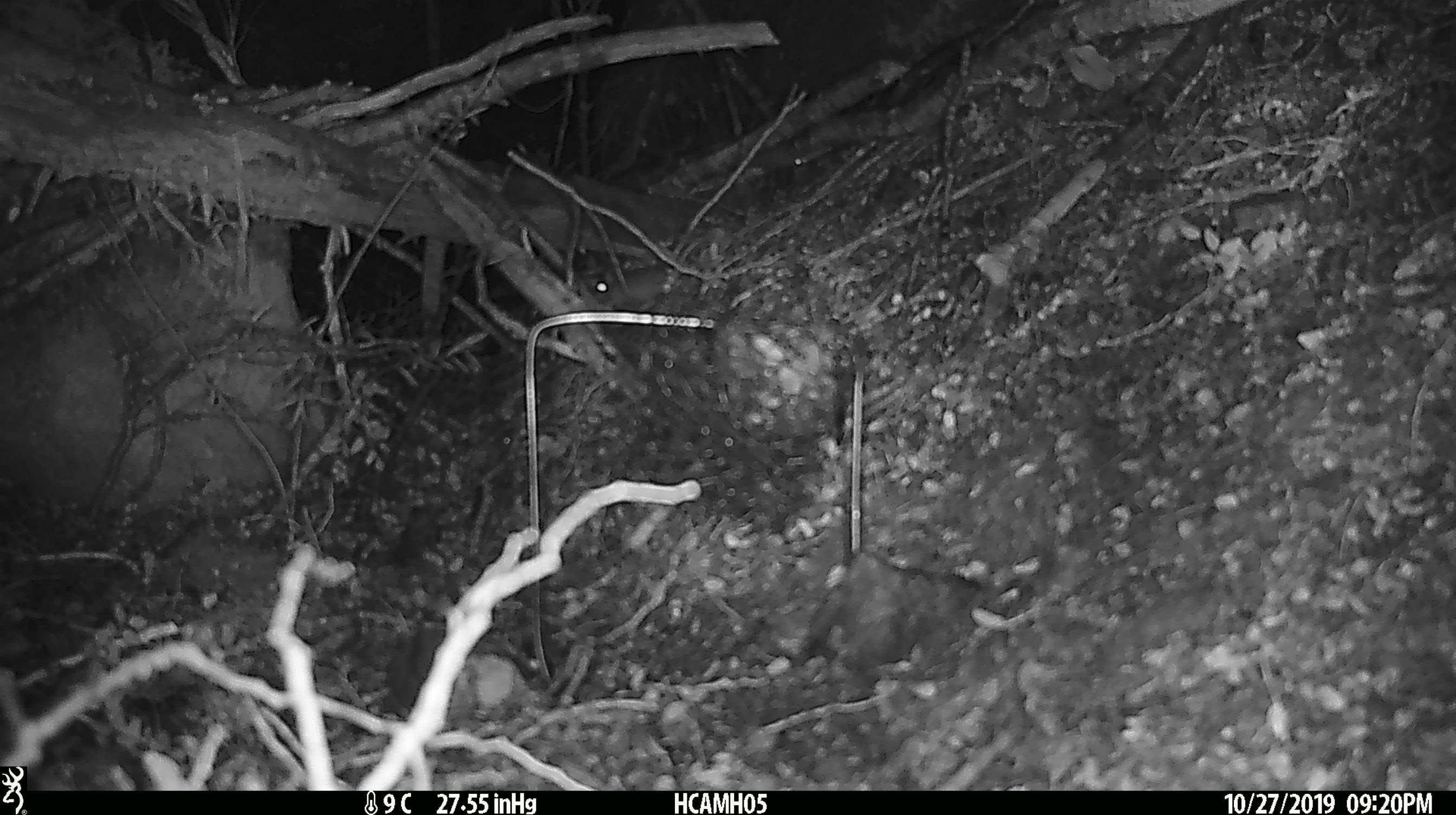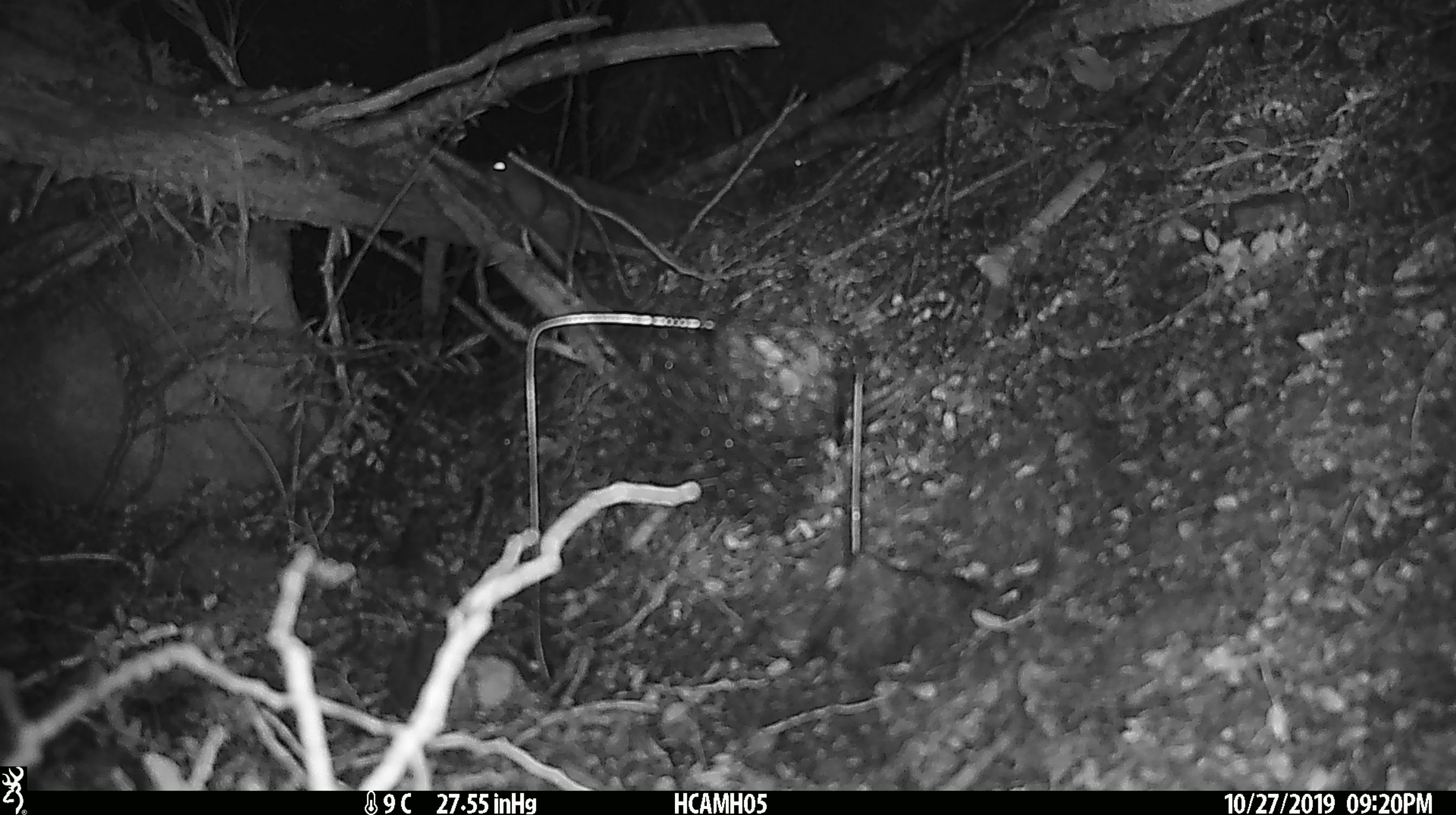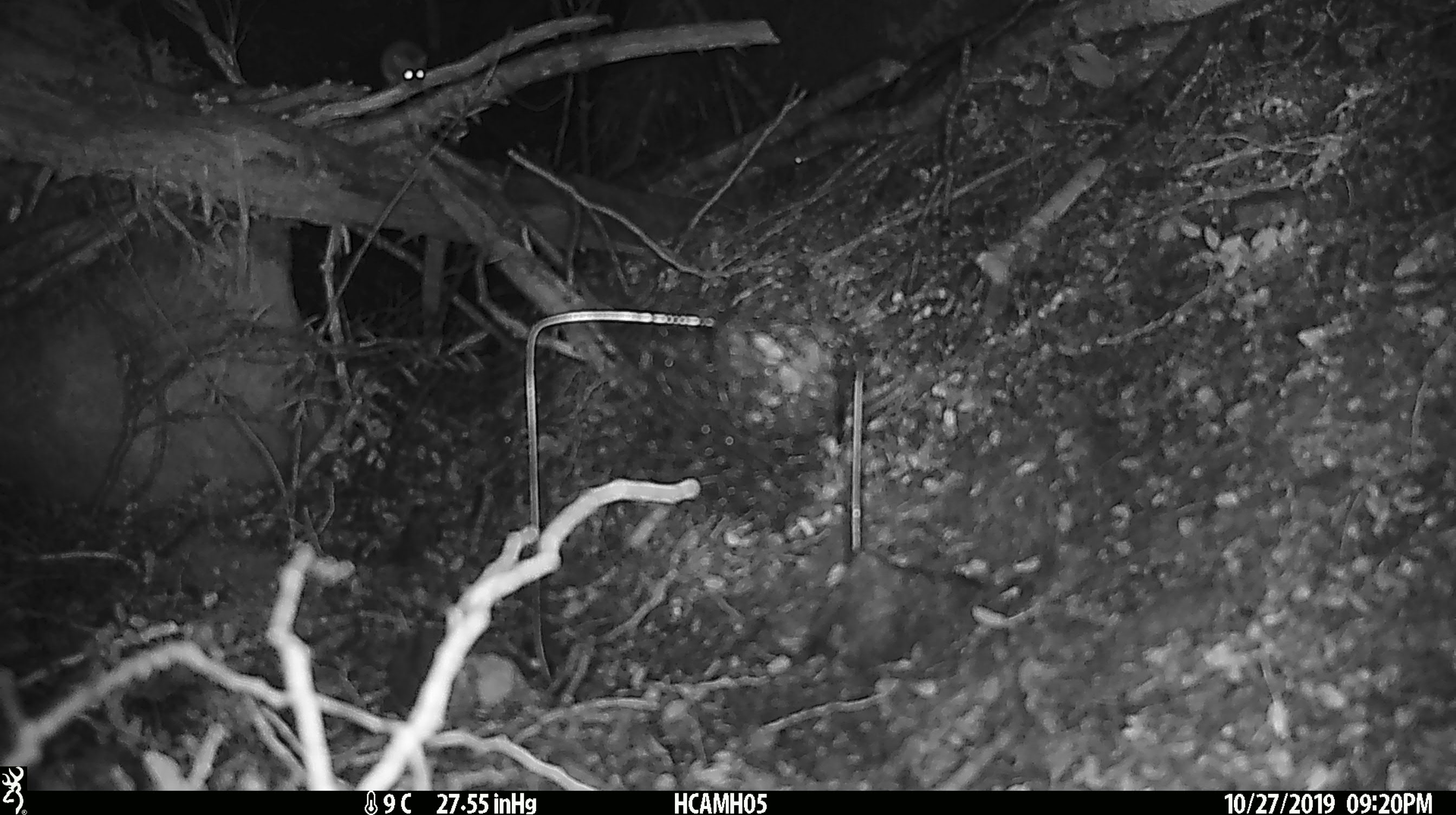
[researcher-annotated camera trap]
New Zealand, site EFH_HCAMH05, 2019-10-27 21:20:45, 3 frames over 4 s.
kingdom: Animalia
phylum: Chordata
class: Mammalia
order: Rodentia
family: Muridae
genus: Mus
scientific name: Mus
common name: mouse